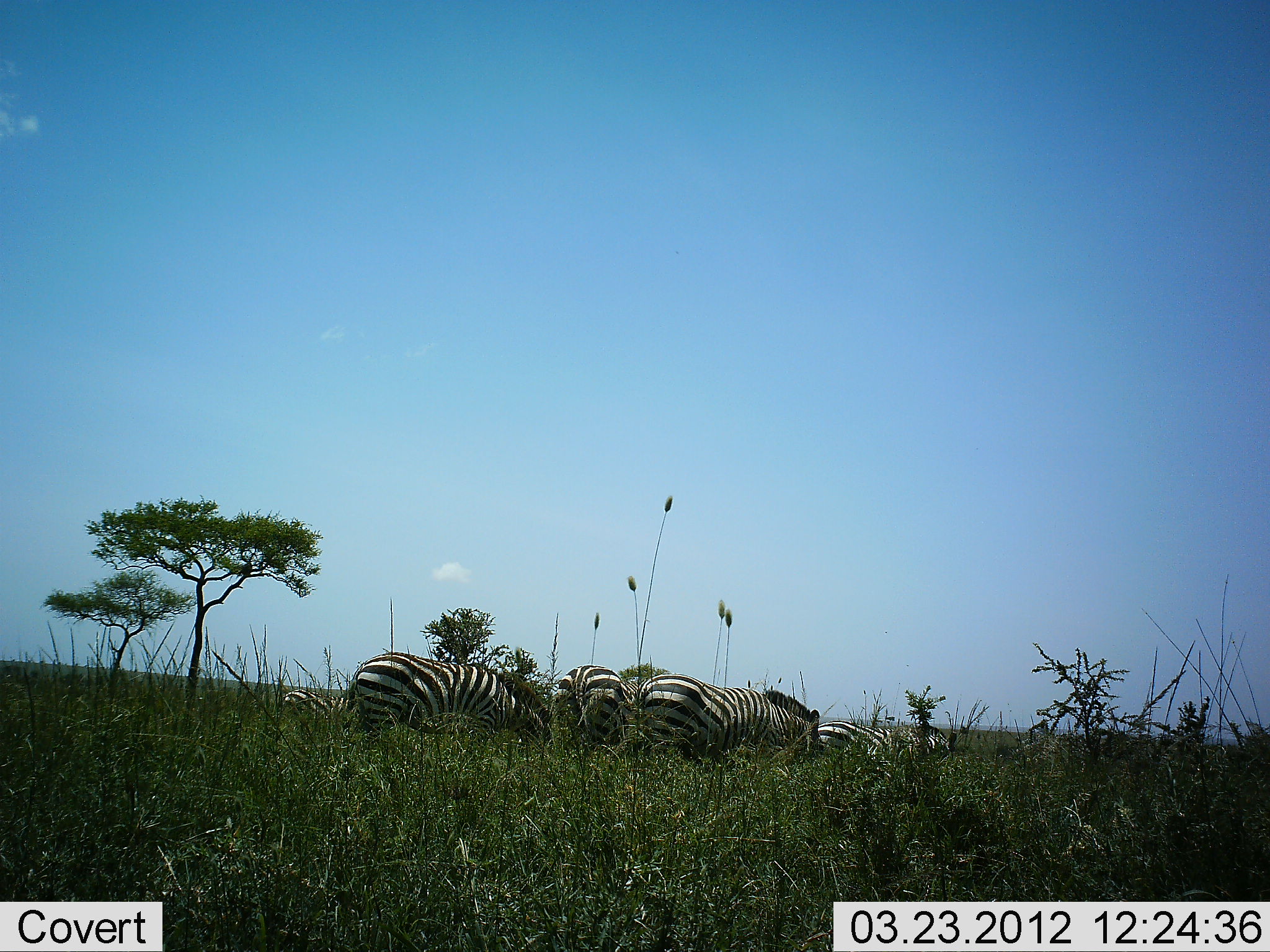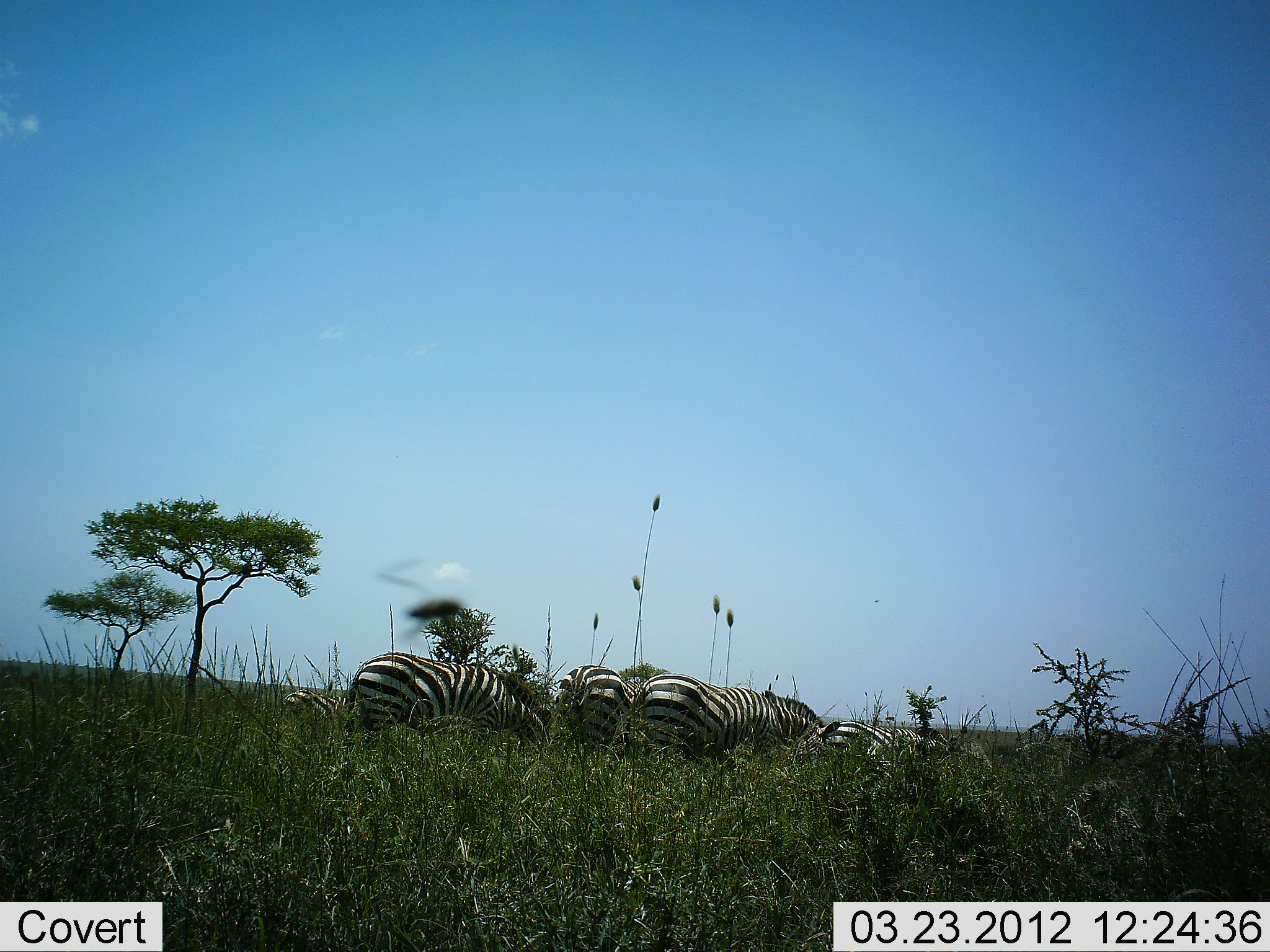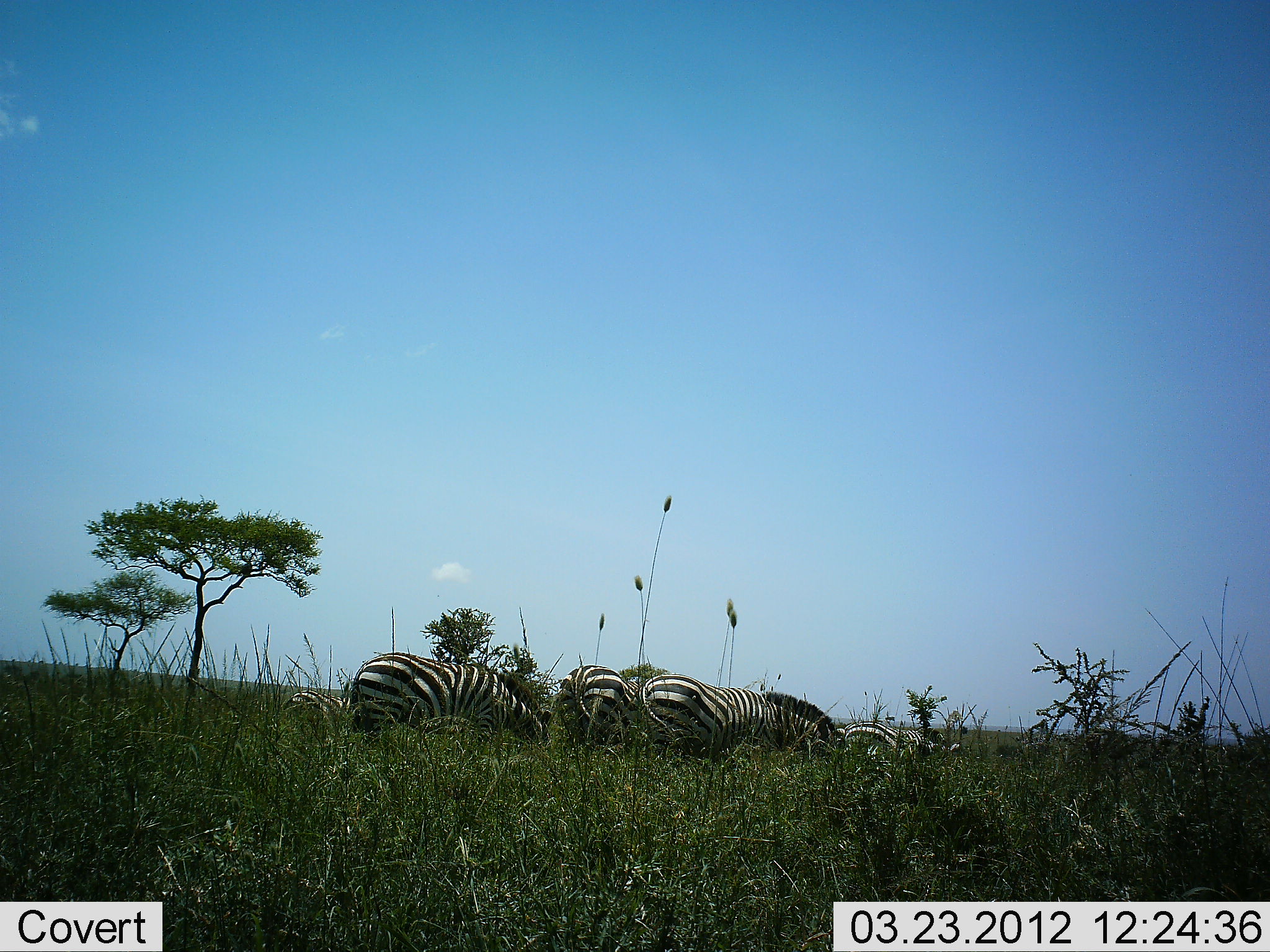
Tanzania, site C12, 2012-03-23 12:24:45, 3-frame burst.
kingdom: Animalia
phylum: Chordata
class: Mammalia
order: Perissodactyla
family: Equidae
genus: Equus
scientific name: Equus quagga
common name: plains zebra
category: zebra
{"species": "zebra (plains zebra) (Equus quagga)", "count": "4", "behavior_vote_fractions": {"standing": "22%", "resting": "6%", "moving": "22%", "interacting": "0%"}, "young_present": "17%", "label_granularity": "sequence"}